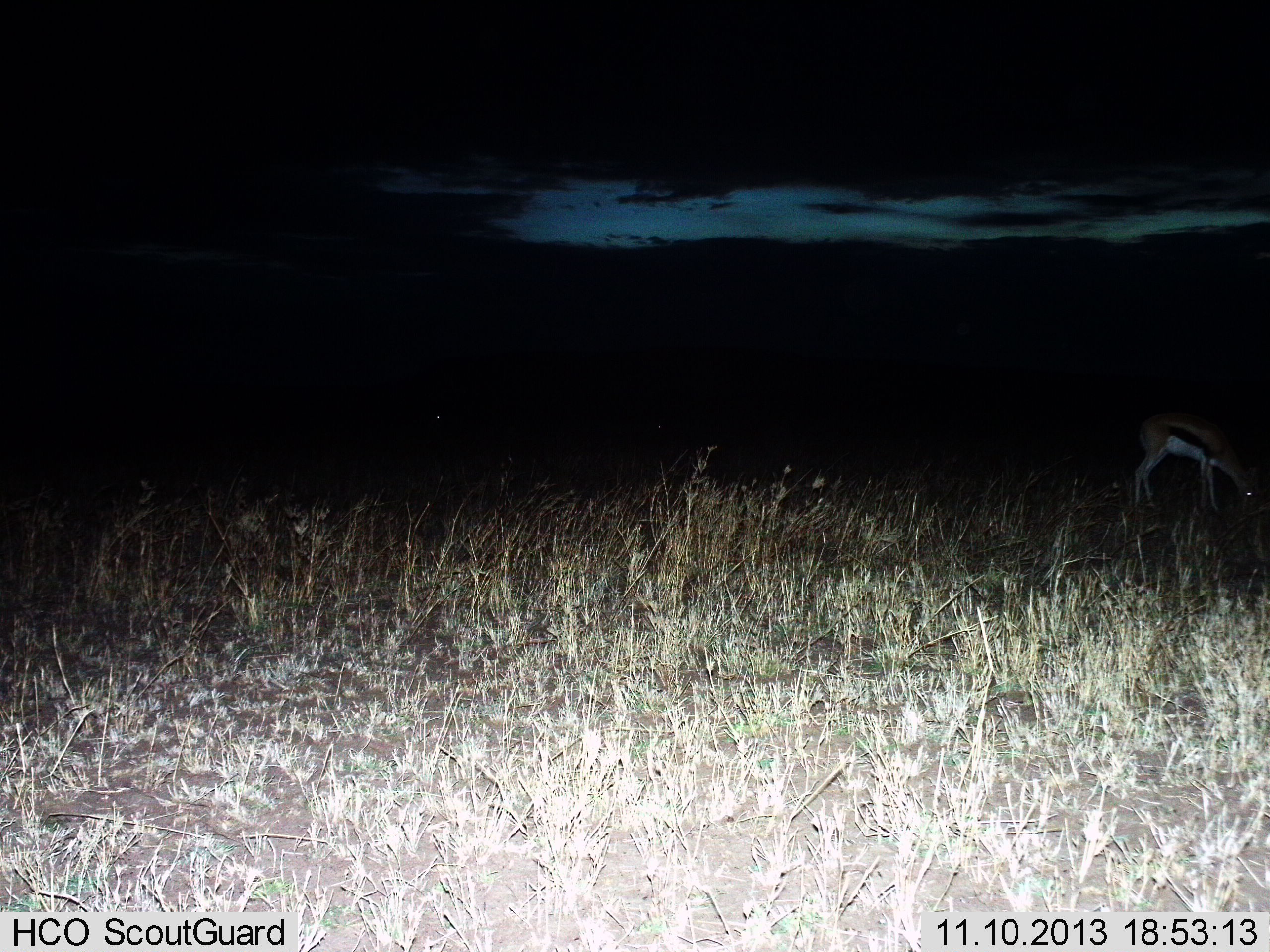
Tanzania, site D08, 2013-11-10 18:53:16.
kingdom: Animalia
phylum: Chordata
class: Mammalia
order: Artiodactyla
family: Bovidae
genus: Eudorcas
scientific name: Eudorcas thomsonii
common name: thomson's gazelle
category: gazellethomsons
Gazellethomsons (thomson's gazelle) (Eudorcas thomsonii), count 1. Behavior (volunteer vote fractions): standing 30%, resting 0%, moving 0%, interacting 0%. Young present (vote fraction): 0%. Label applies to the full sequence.